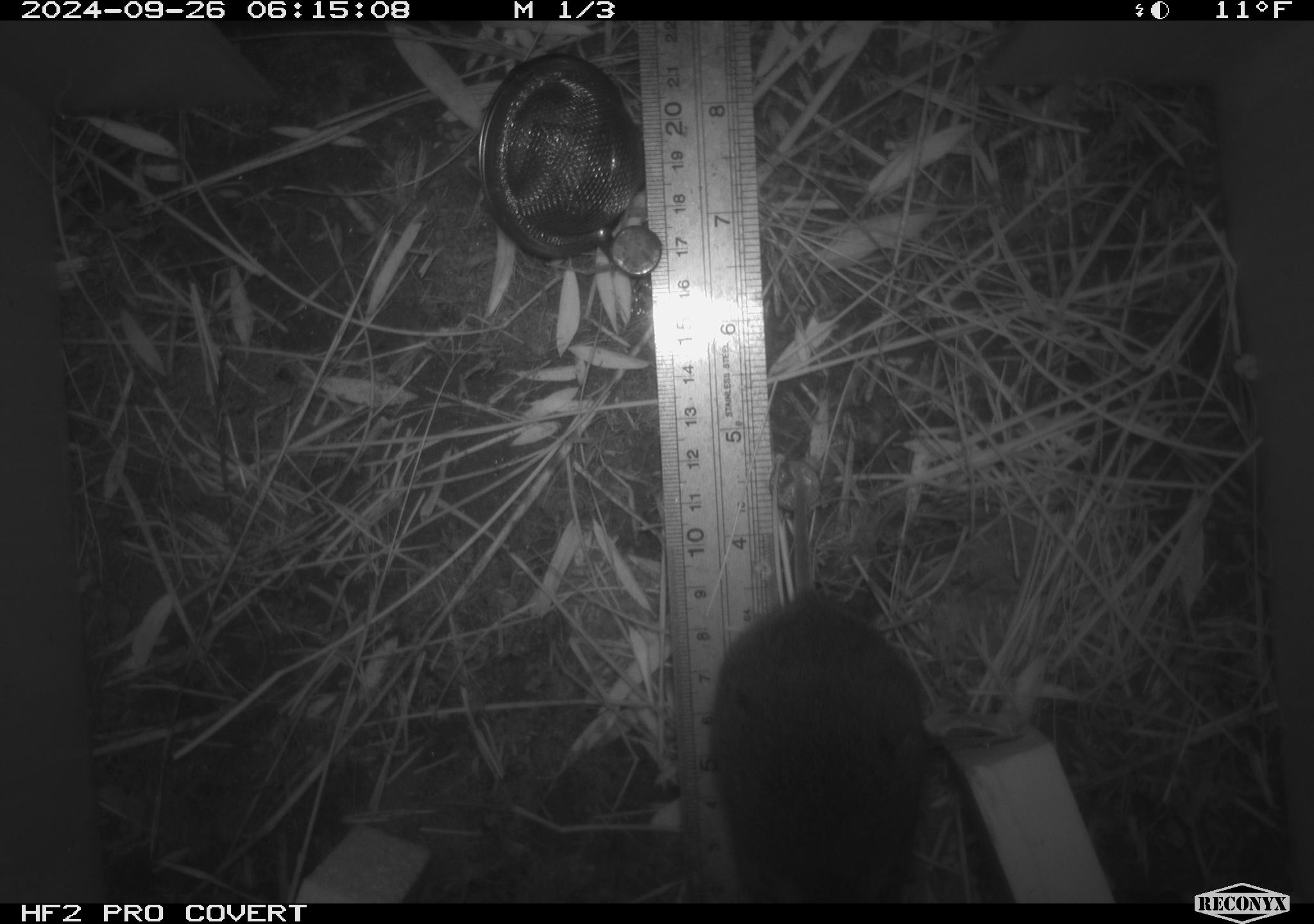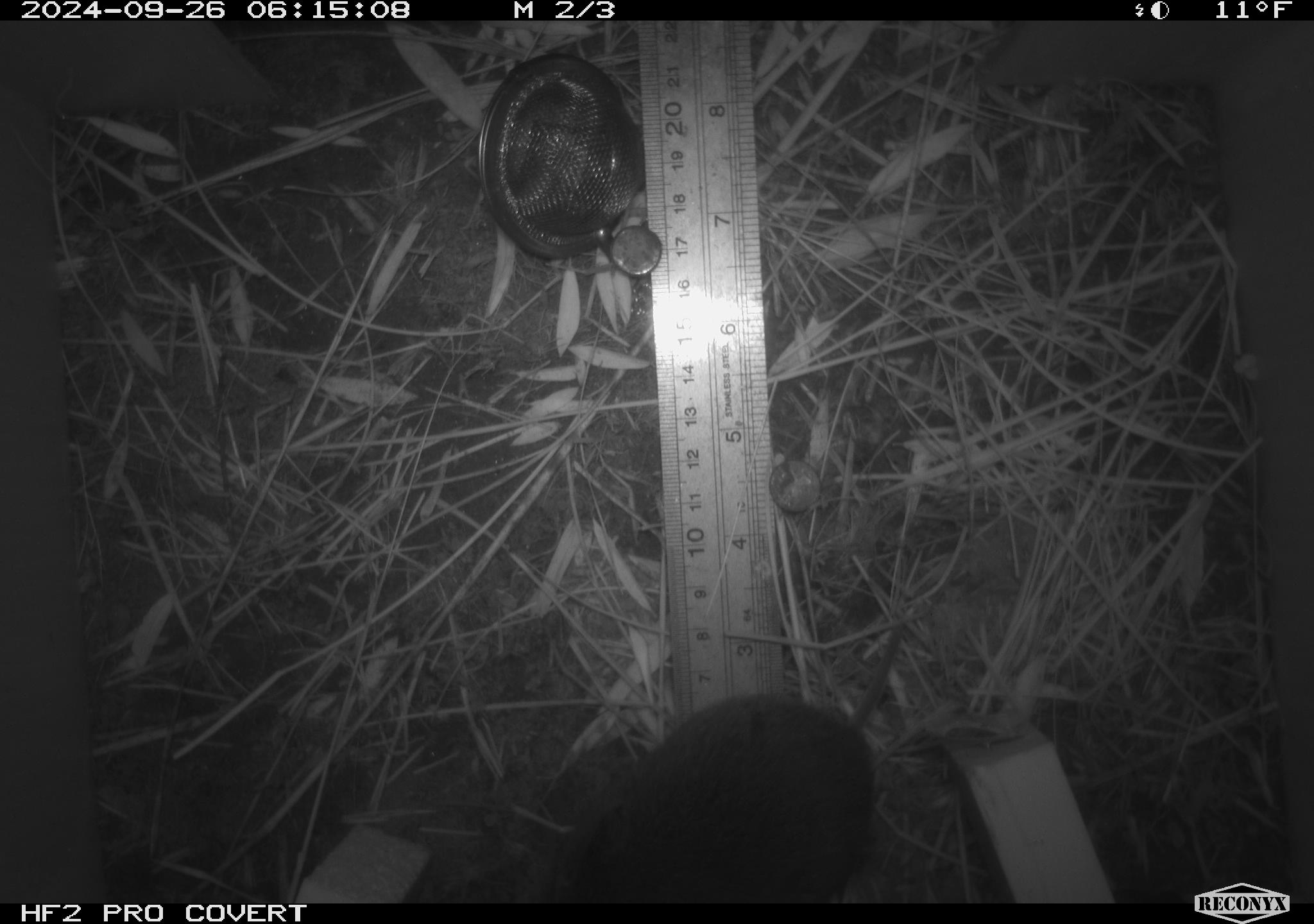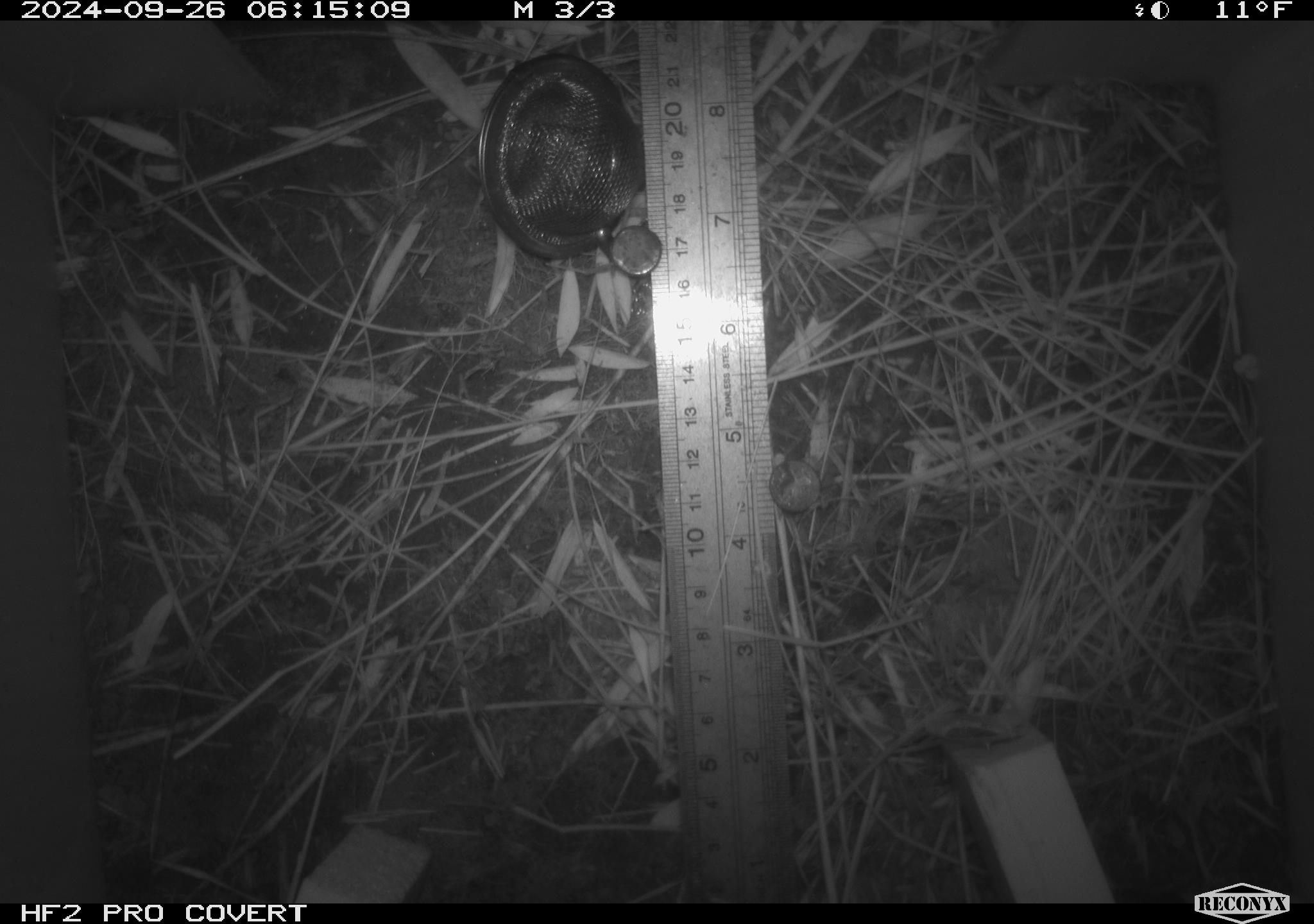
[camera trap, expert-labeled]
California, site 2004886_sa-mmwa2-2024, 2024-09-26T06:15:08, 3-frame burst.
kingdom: Animalia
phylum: Chordata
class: Mammalia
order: Rodentia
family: Cricetidae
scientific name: Arvicolinae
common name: voles, lemmings, and muskrats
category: arvicolinae subfamily